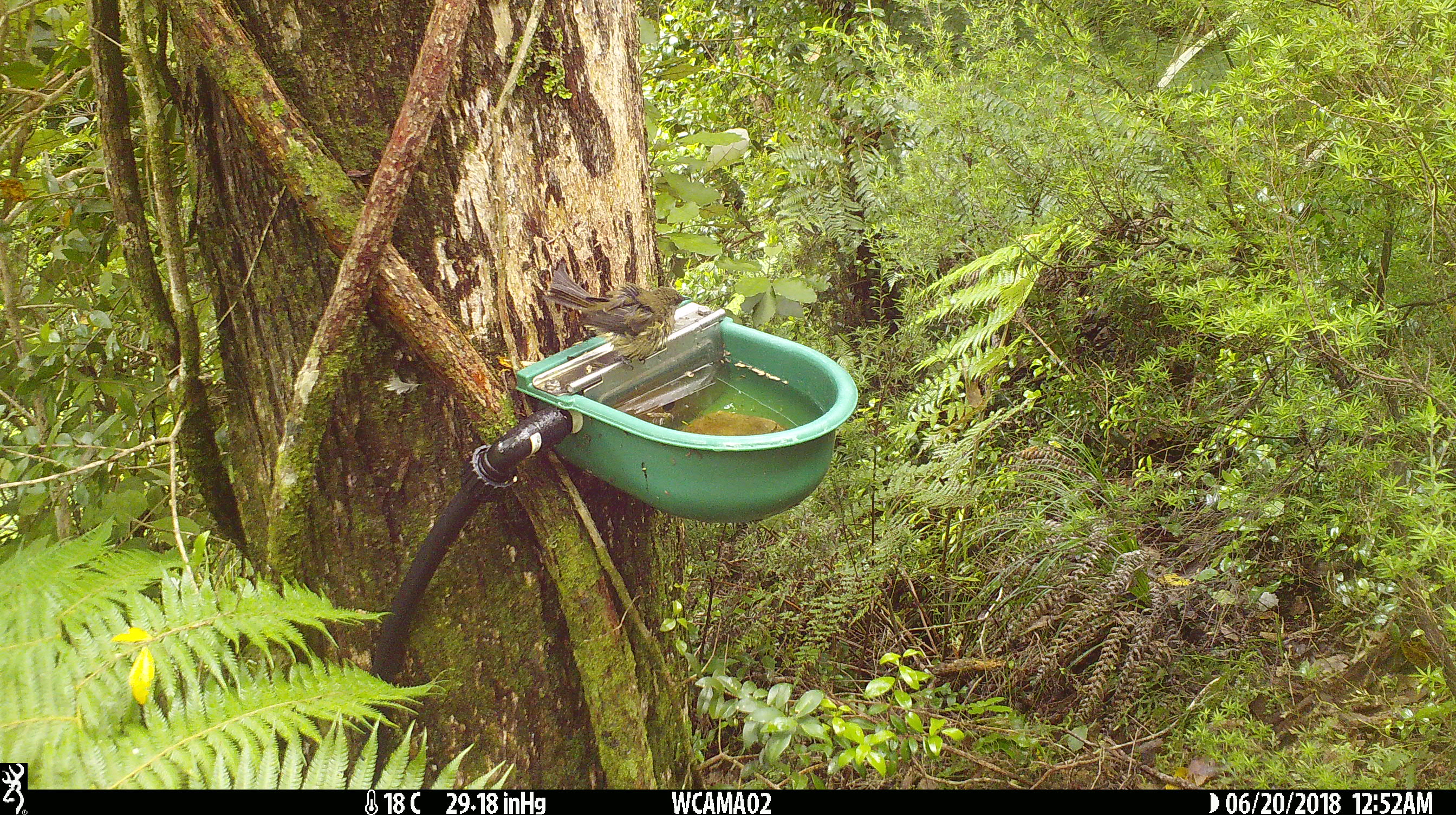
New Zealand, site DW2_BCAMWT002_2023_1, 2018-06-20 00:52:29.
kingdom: Animalia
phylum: Chordata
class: Aves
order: Passeriformes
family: Meliphagidae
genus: Anthornis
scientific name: Anthornis melanura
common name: new zealand bellbird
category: bellbird